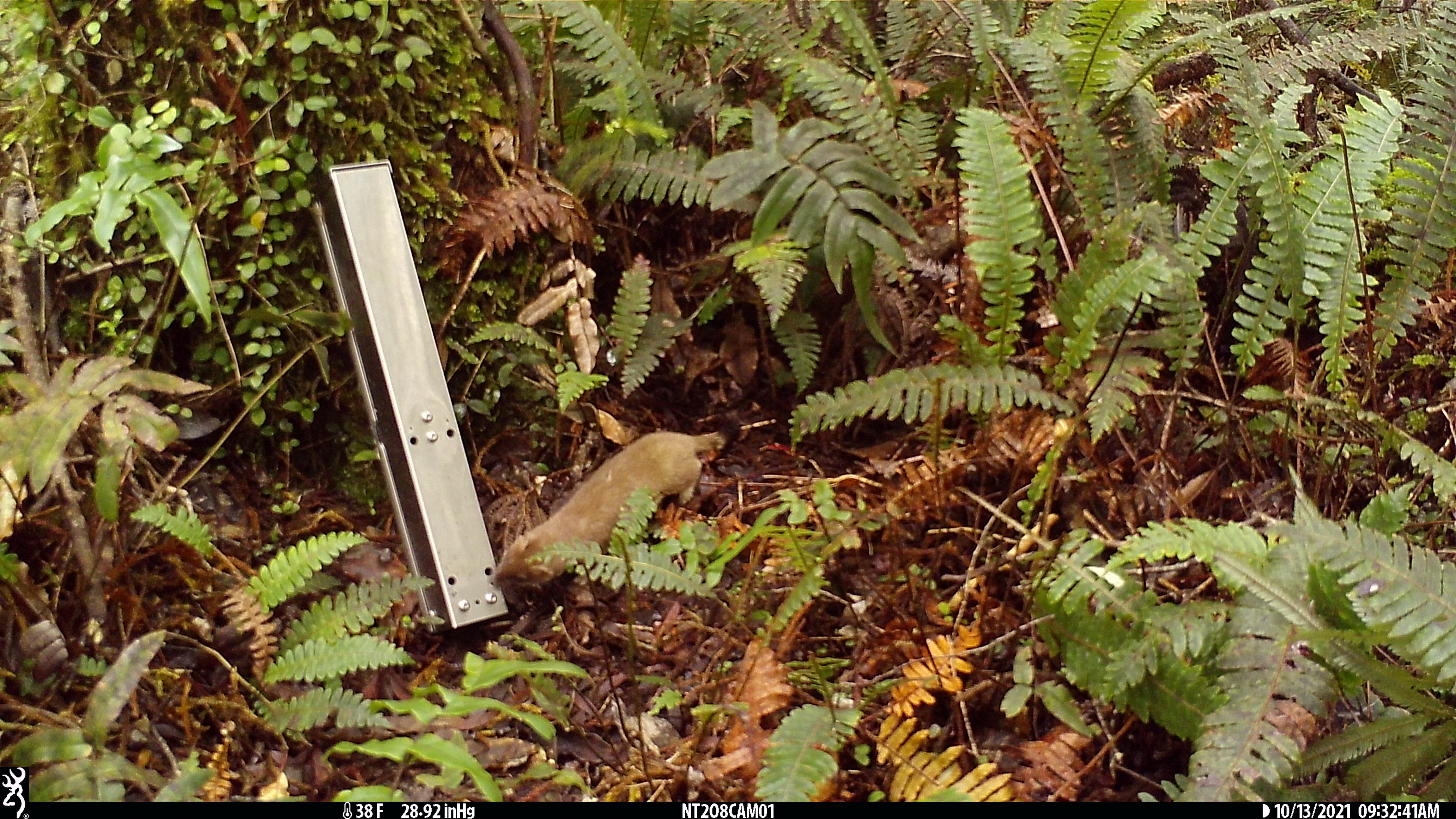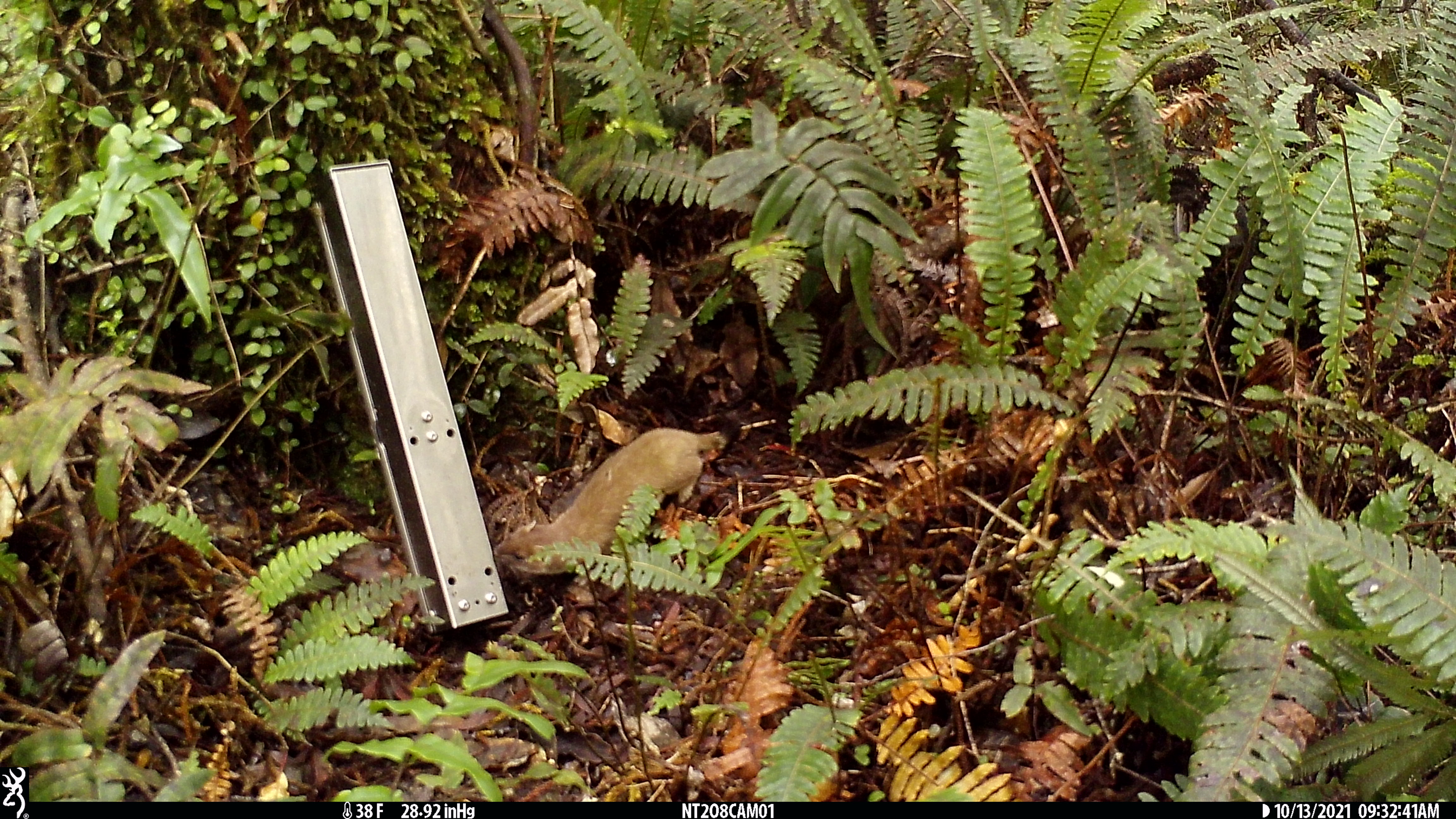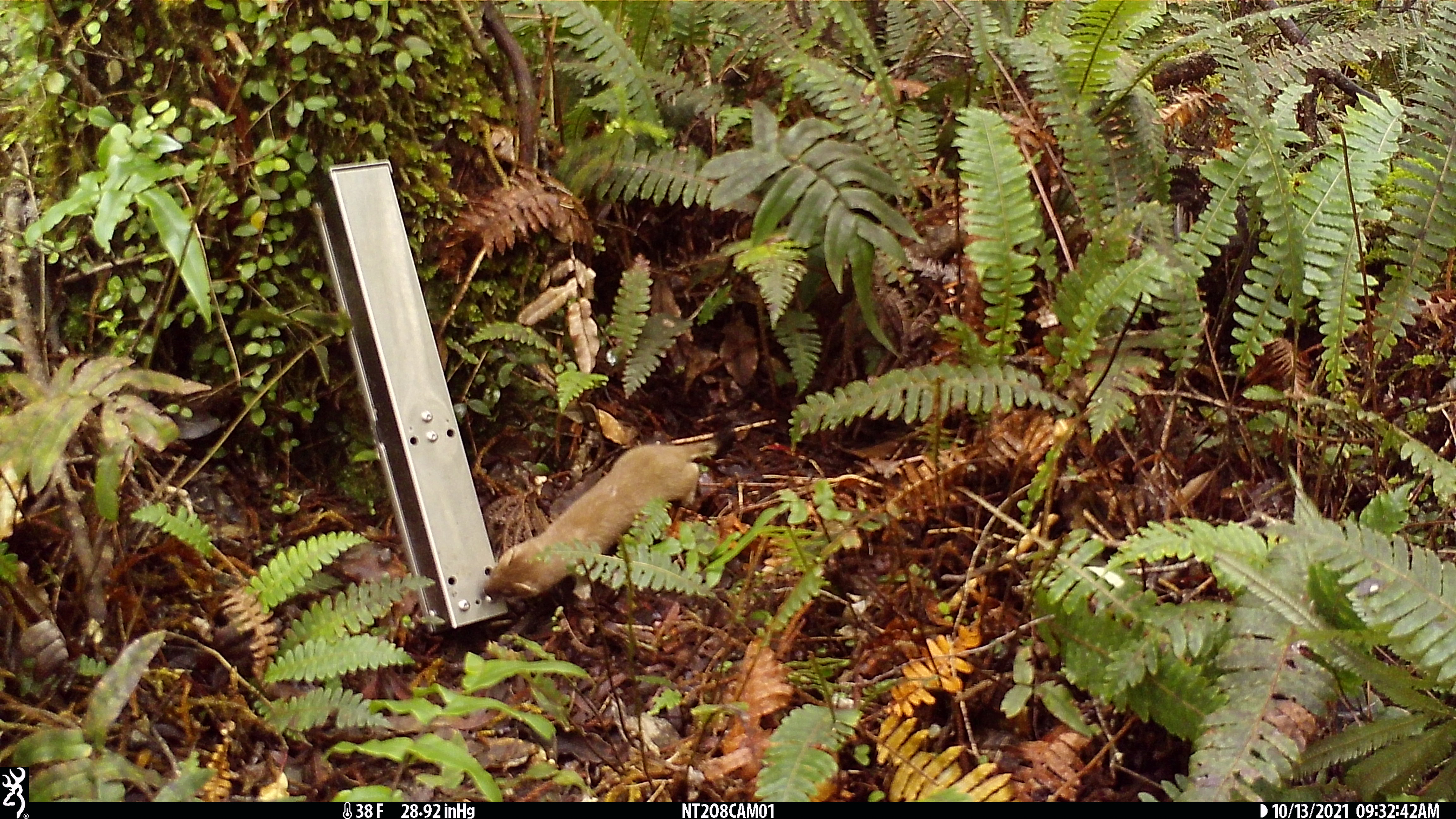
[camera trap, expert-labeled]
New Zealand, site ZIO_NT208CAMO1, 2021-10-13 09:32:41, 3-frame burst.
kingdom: Animalia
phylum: Chordata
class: Mammalia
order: Carnivora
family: Mustelidae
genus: Mustela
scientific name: Mustela erminea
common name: stoat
Stoat (Mustela erminea).